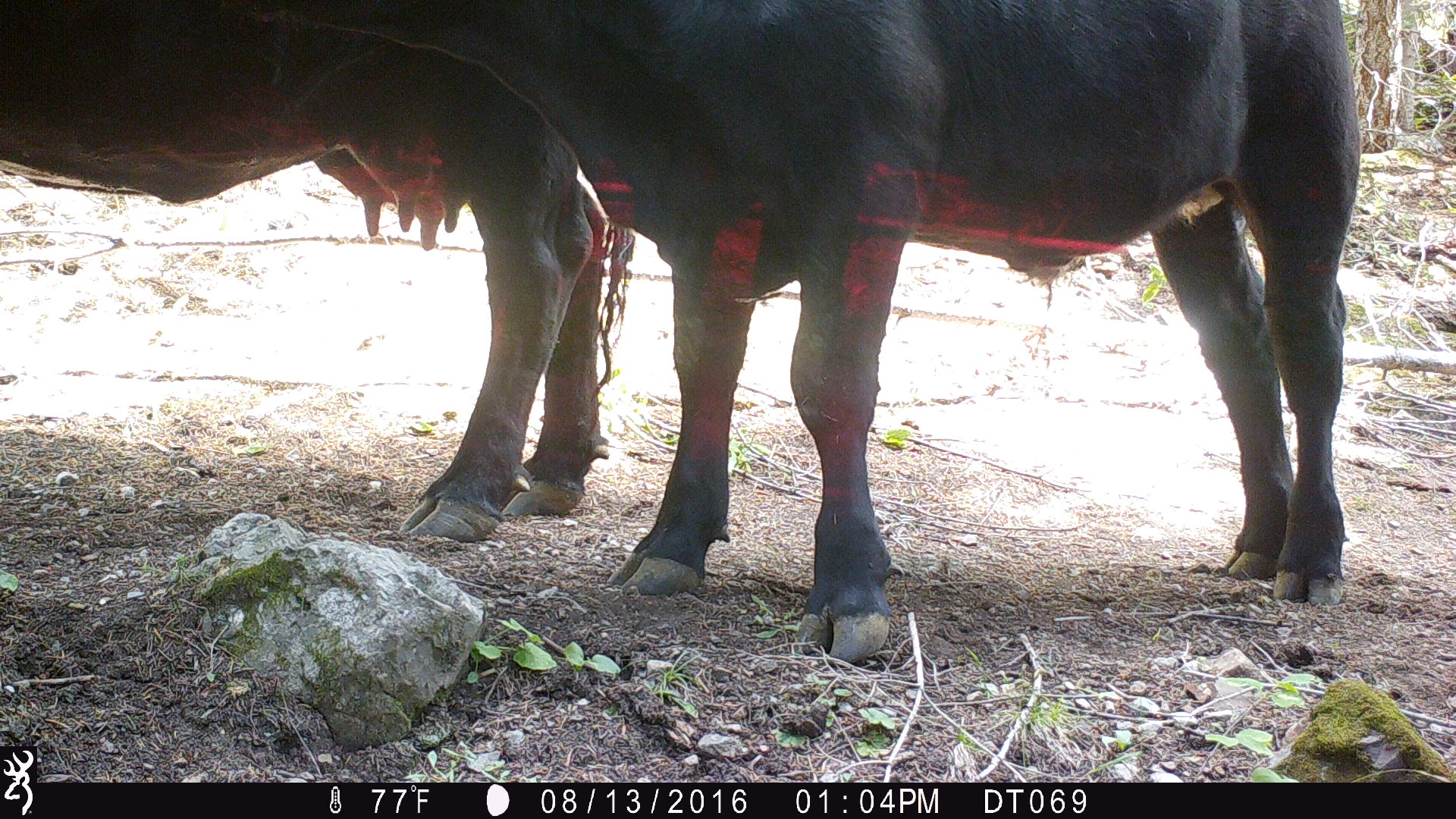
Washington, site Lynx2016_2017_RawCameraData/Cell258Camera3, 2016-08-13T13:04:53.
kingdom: Animalia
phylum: Chordata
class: Mammalia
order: Artiodactyla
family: Bovidae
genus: Bos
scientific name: Bos taurus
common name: domestic cattle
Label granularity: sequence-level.